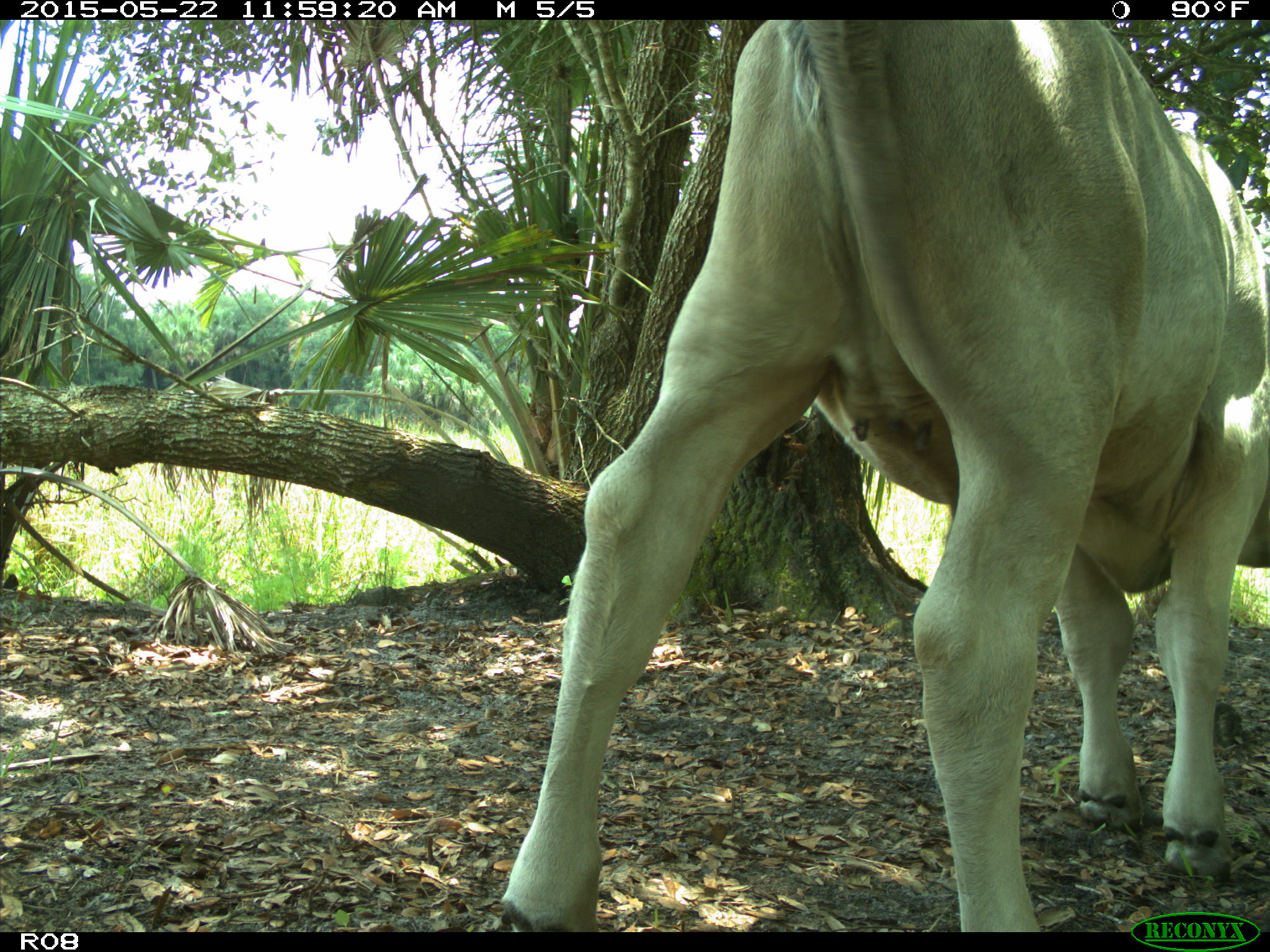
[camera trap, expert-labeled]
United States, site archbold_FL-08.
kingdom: Animalia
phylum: Chordata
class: Mammalia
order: Artiodactyla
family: Bovidae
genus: Bos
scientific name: Bos taurus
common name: domestic cow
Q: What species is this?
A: Bos taurus (domestic cow).